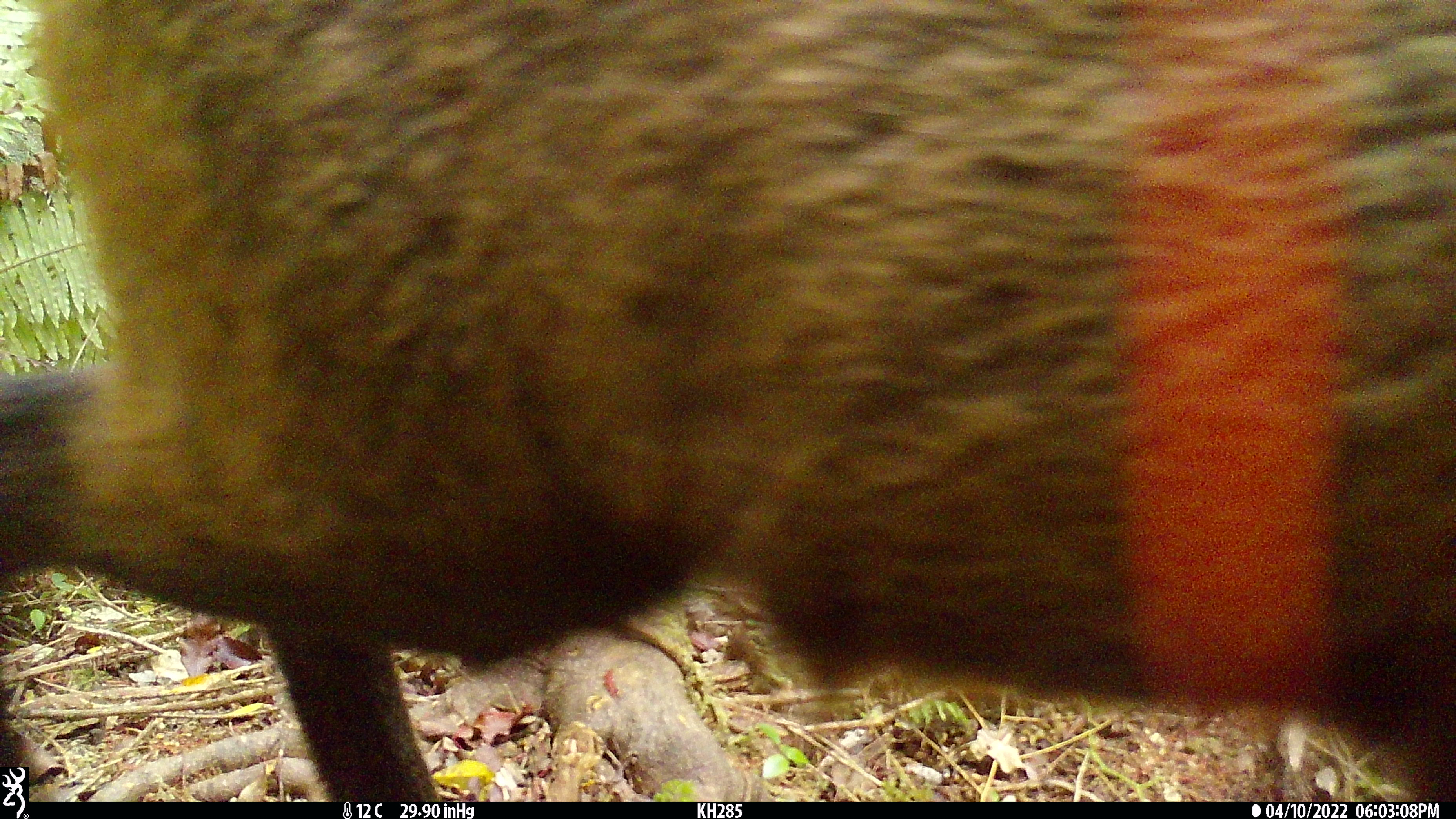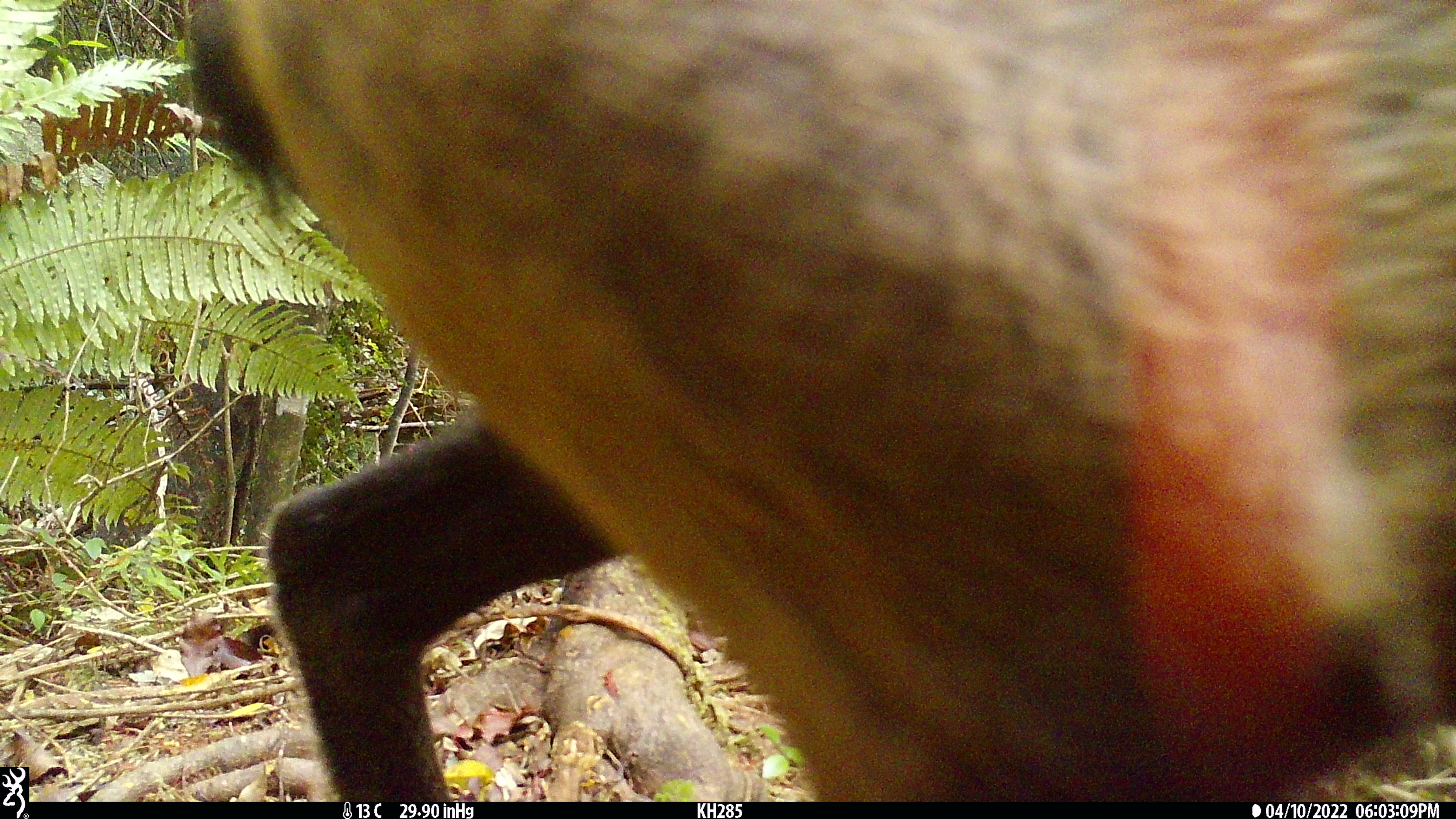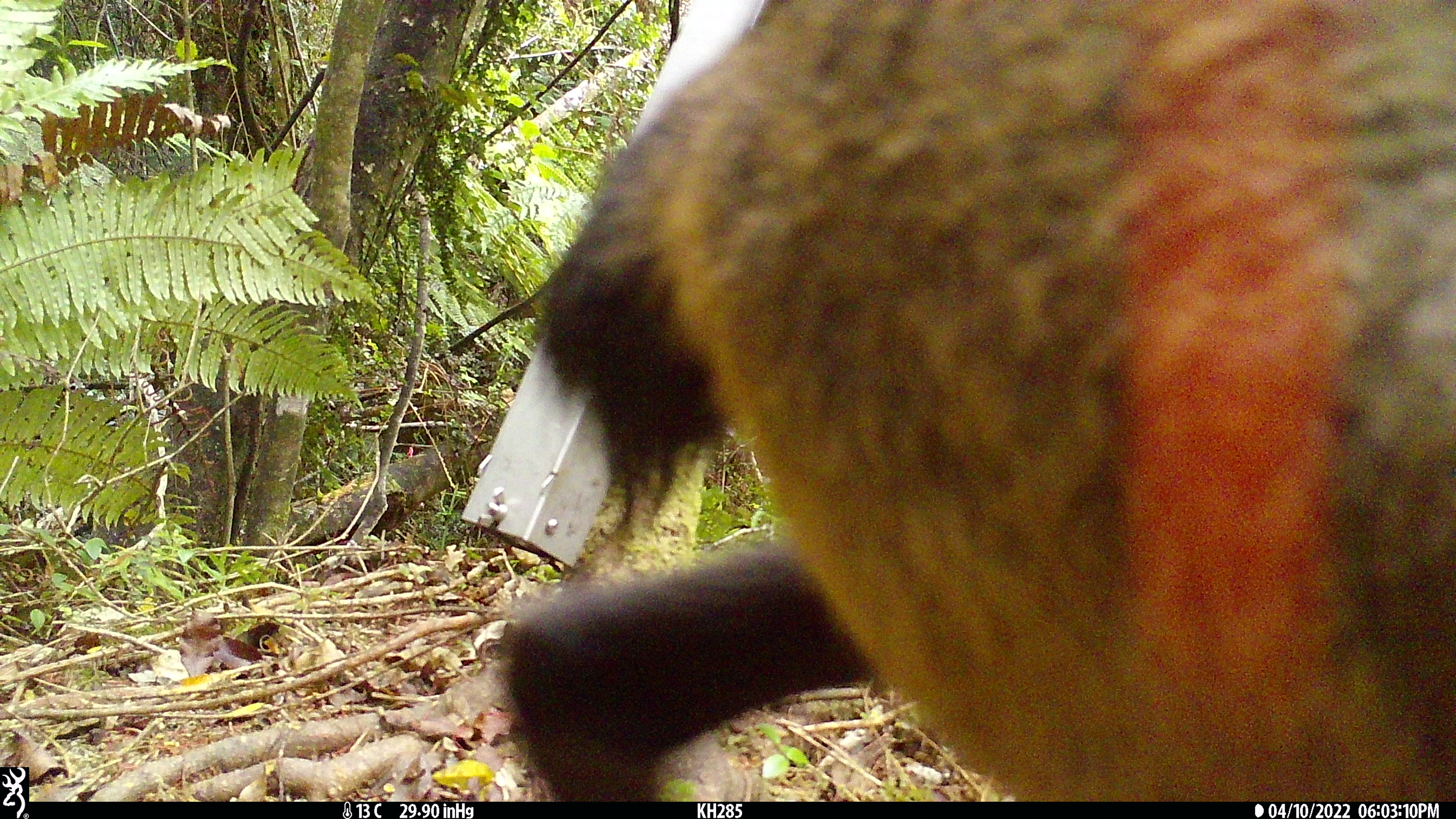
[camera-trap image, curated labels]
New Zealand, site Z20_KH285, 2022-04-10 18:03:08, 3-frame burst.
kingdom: Animalia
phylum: Chordata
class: Mammalia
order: Artiodactyla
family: Bovidae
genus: Rupicapra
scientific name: Rupicapra rupicapra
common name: alpine chamois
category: chamois